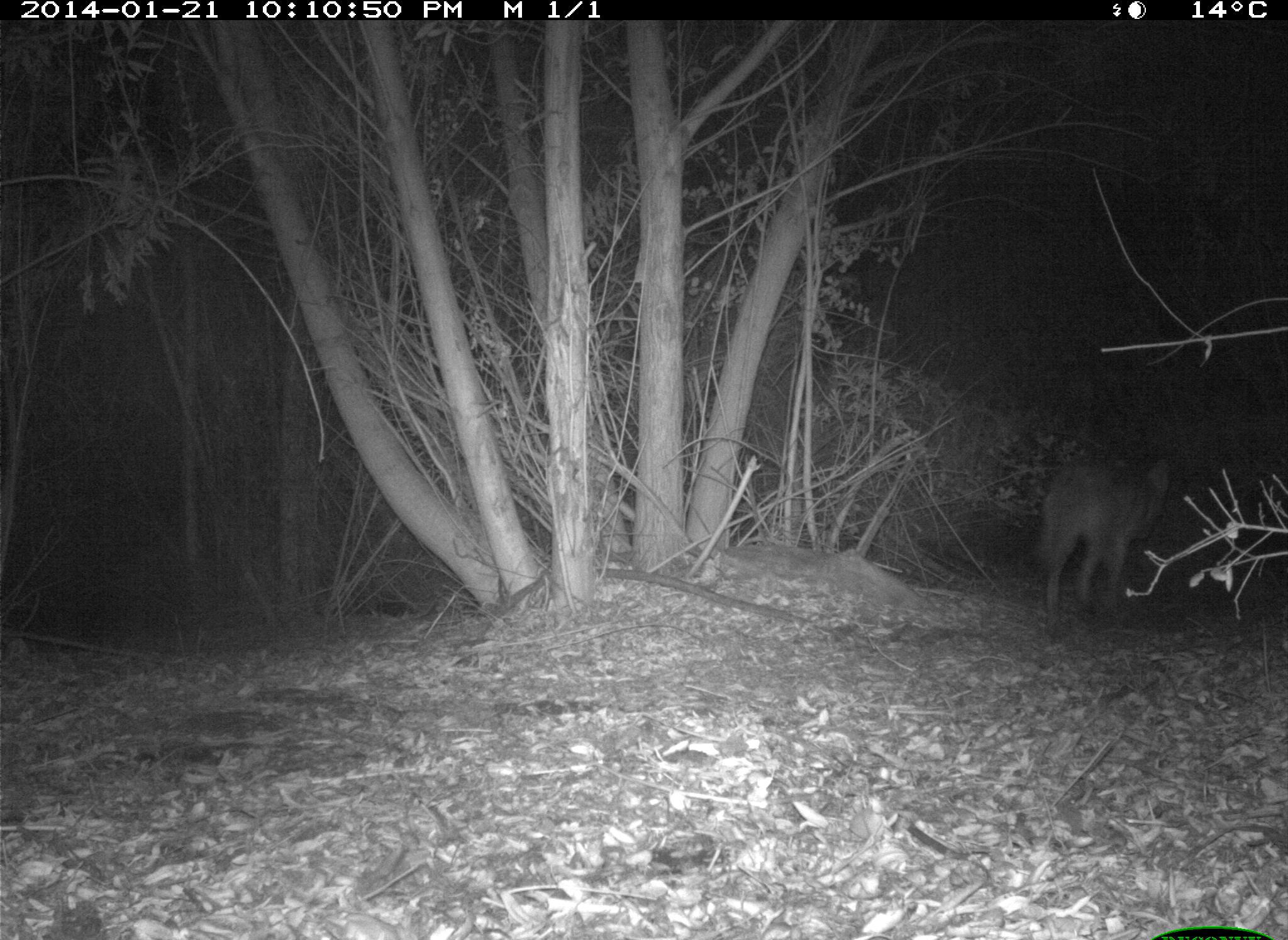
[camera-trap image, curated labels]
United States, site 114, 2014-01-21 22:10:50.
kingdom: Animalia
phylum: Chordata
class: Mammalia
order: Carnivora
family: Canidae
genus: Canis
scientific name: Canis latrans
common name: coyote